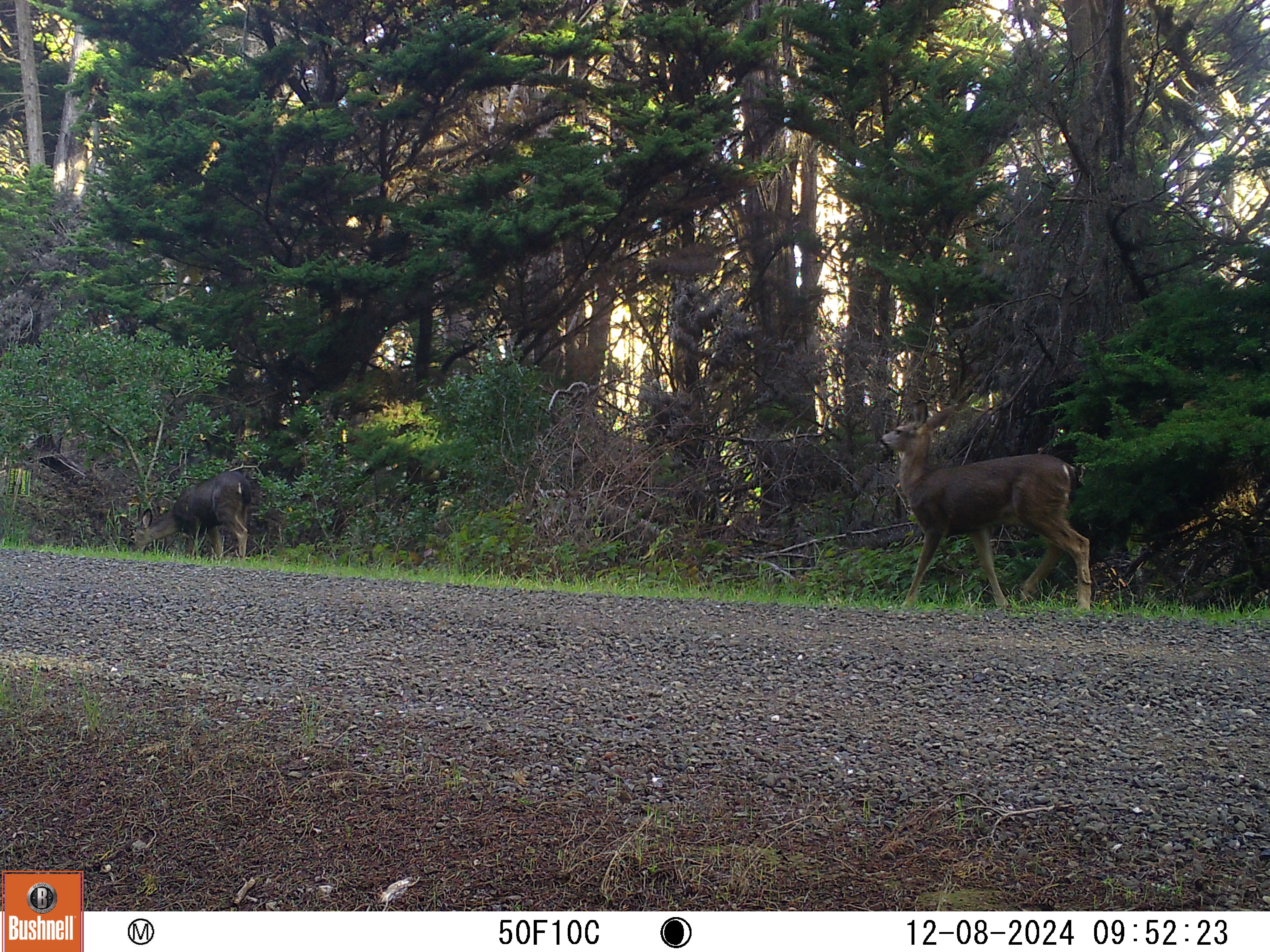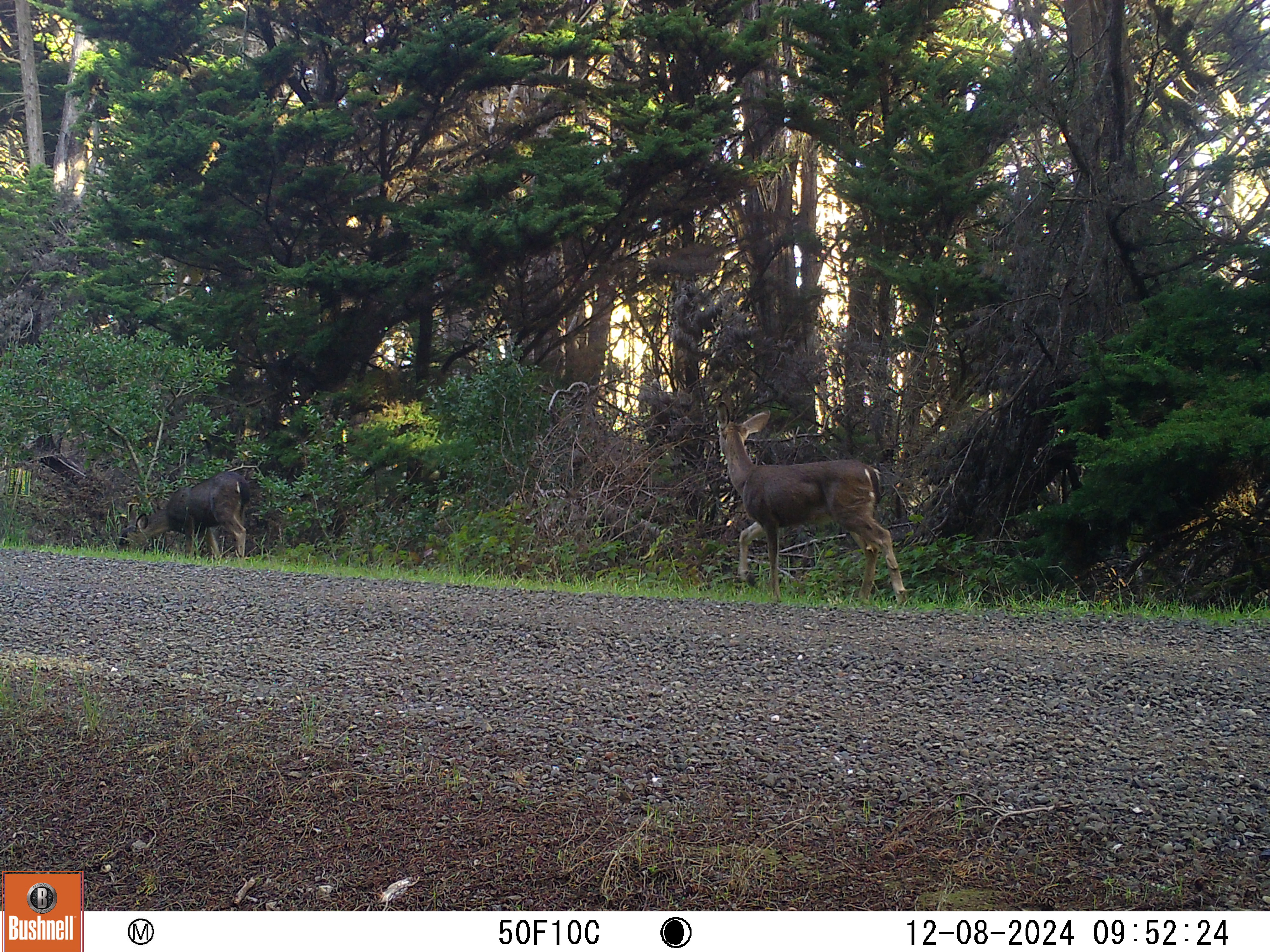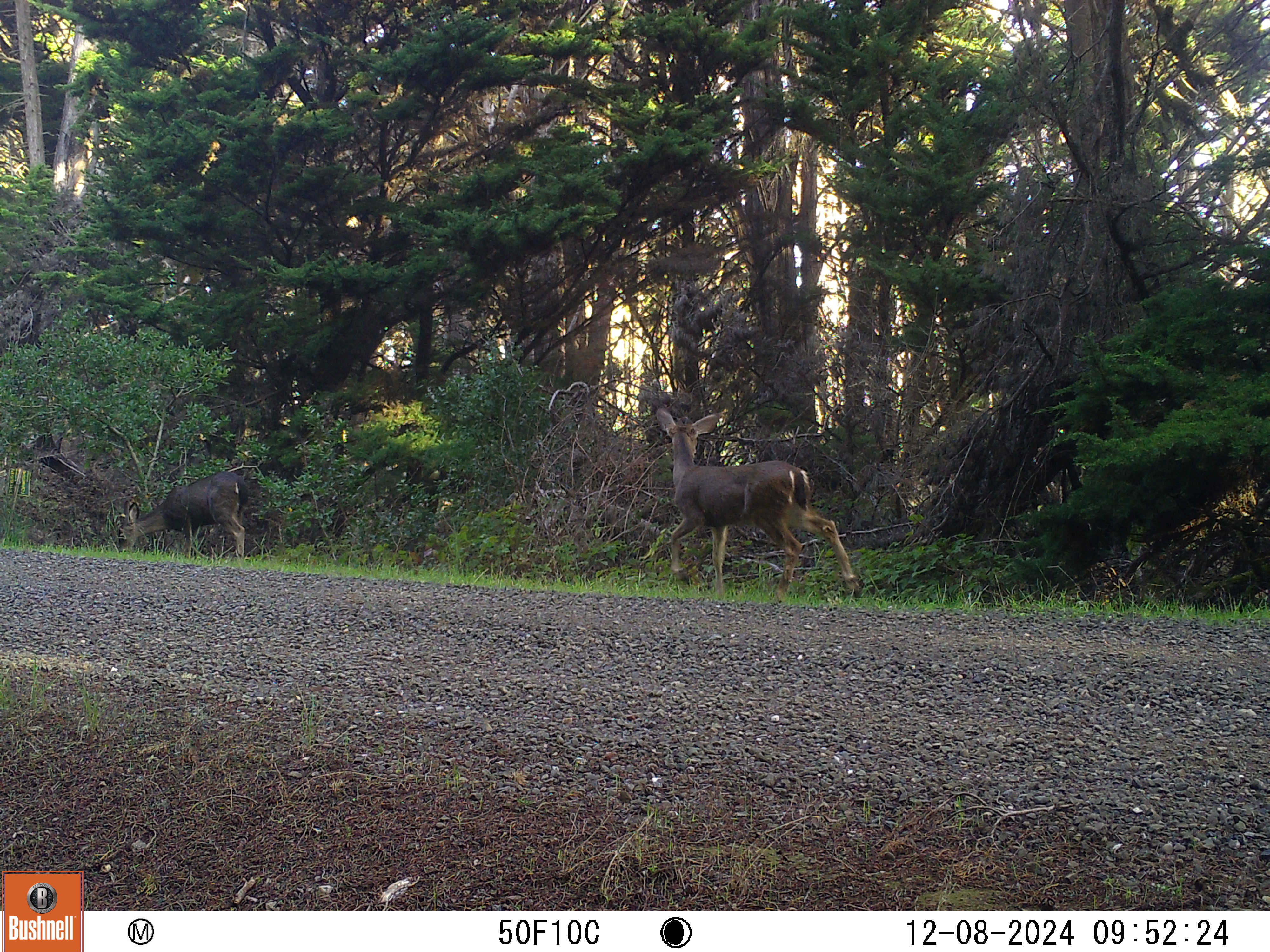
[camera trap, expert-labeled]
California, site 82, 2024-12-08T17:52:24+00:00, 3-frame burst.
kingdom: Animalia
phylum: Chordata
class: Mammalia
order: Artiodactyla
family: Cervidae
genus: Odocoileus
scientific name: Odocoileus hemionus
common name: mule deer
Mule deer (Odocoileus hemionus).